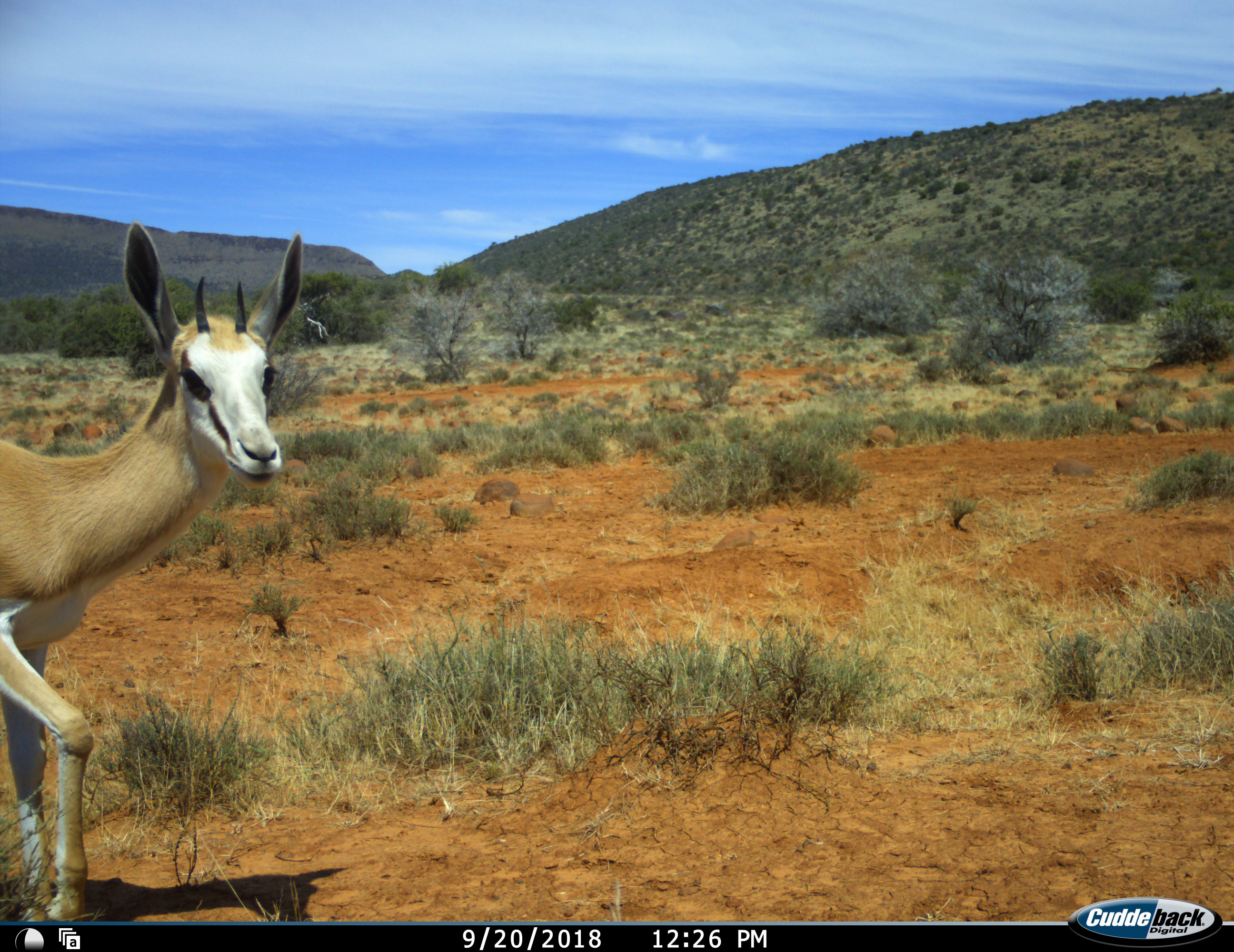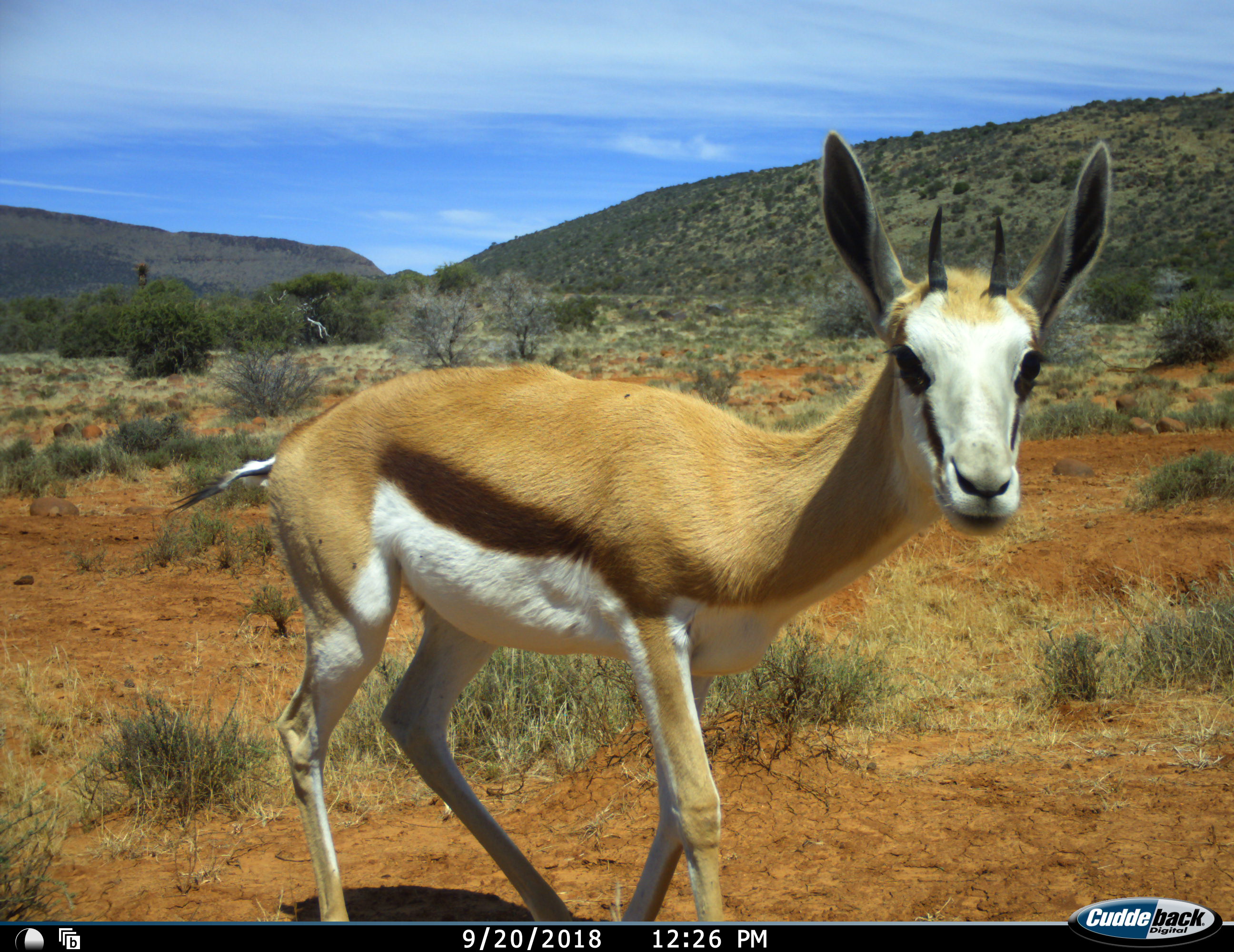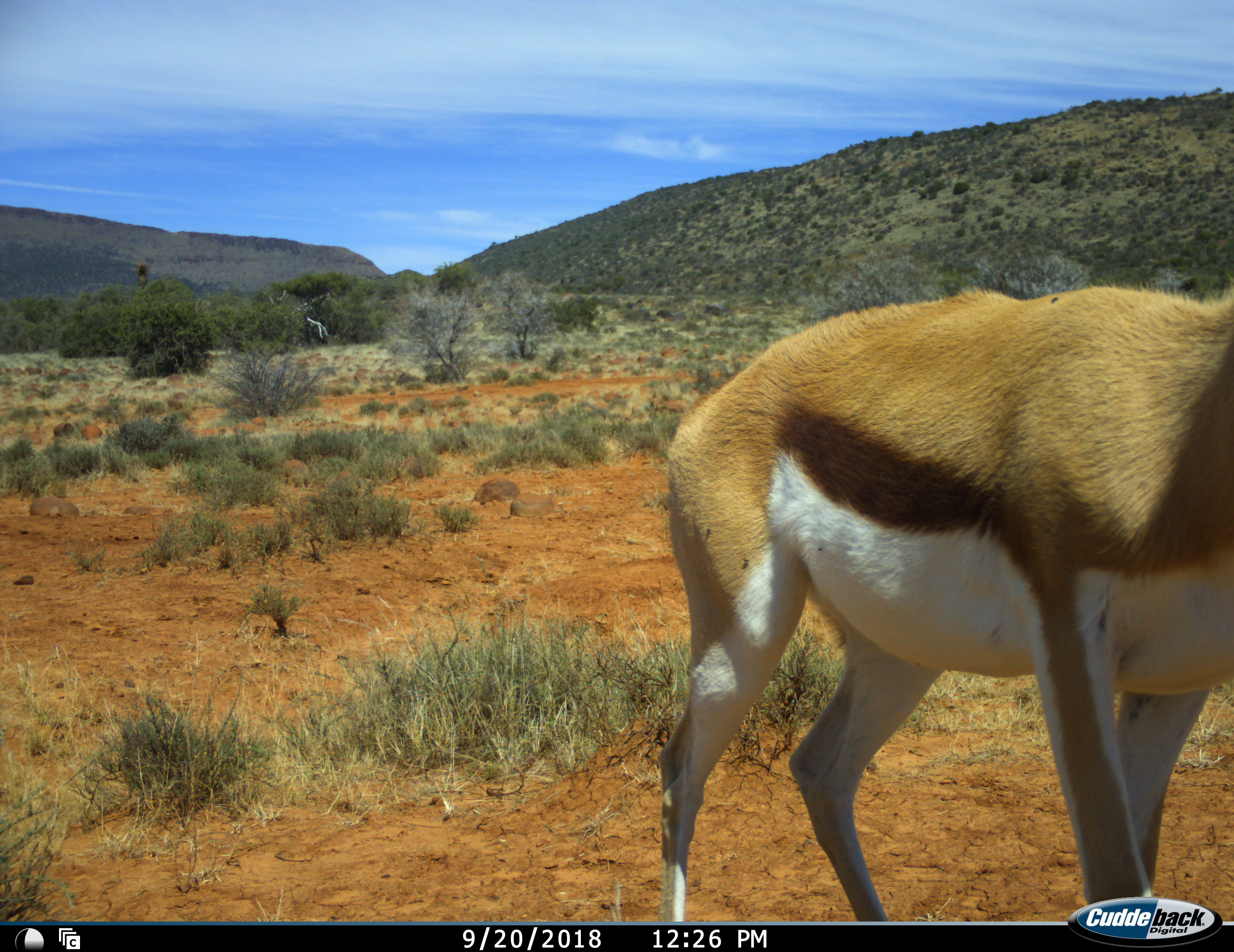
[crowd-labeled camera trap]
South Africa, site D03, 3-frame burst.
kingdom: Animalia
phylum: Chordata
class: Mammalia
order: Artiodactyla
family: Bovidae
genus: Antidorcas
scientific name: Antidorcas marsupialis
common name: springbok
Springbok (Antidorcas marsupialis), count 1. Behavior (volunteer vote fractions): standing 10%, resting 0%, moving 90%, interacting 0%. Young present (vote fraction): 20%. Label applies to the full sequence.